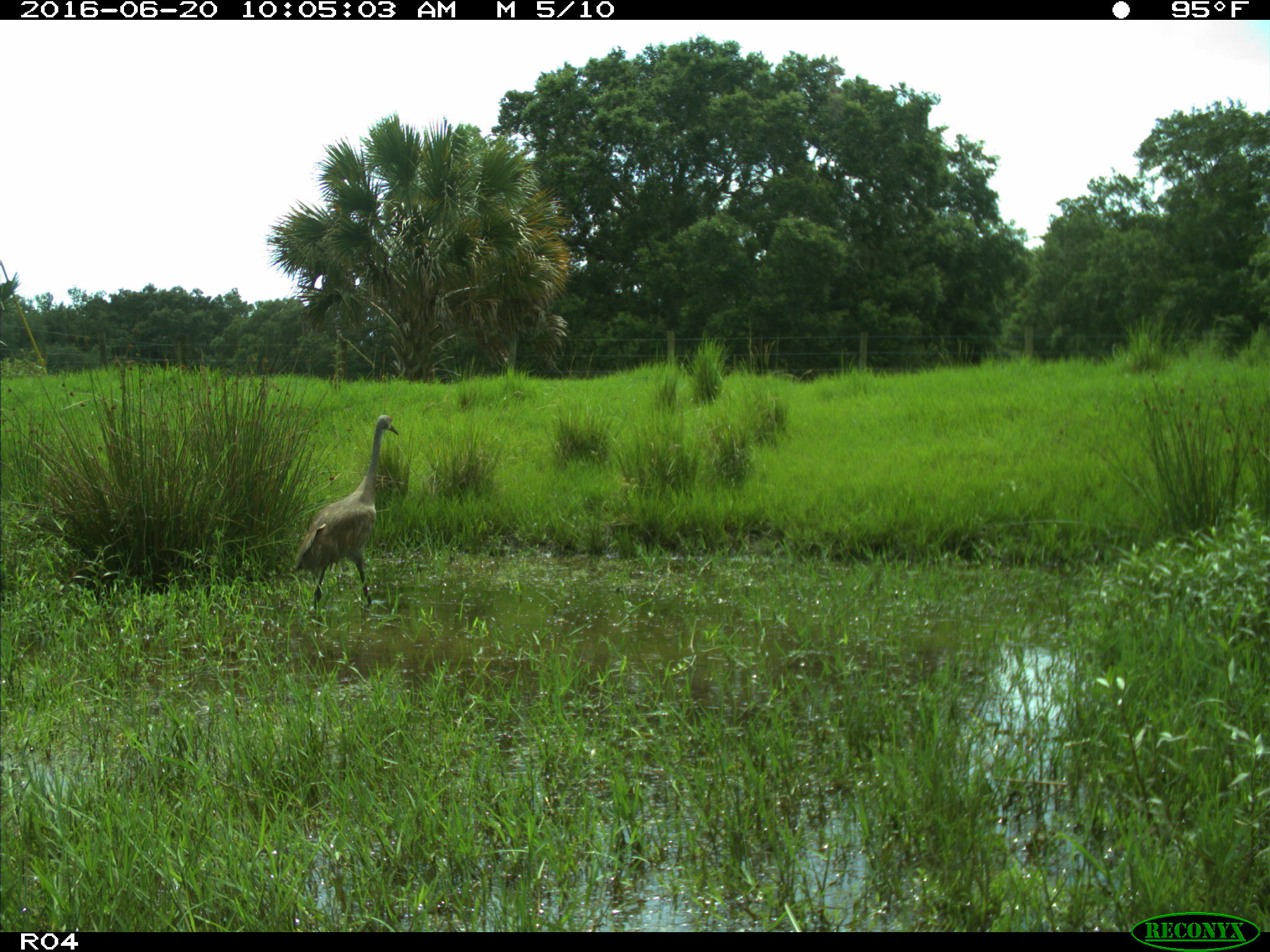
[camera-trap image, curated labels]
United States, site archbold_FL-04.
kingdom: Animalia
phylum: Chordata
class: Aves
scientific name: Aves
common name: birds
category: unidentified bird